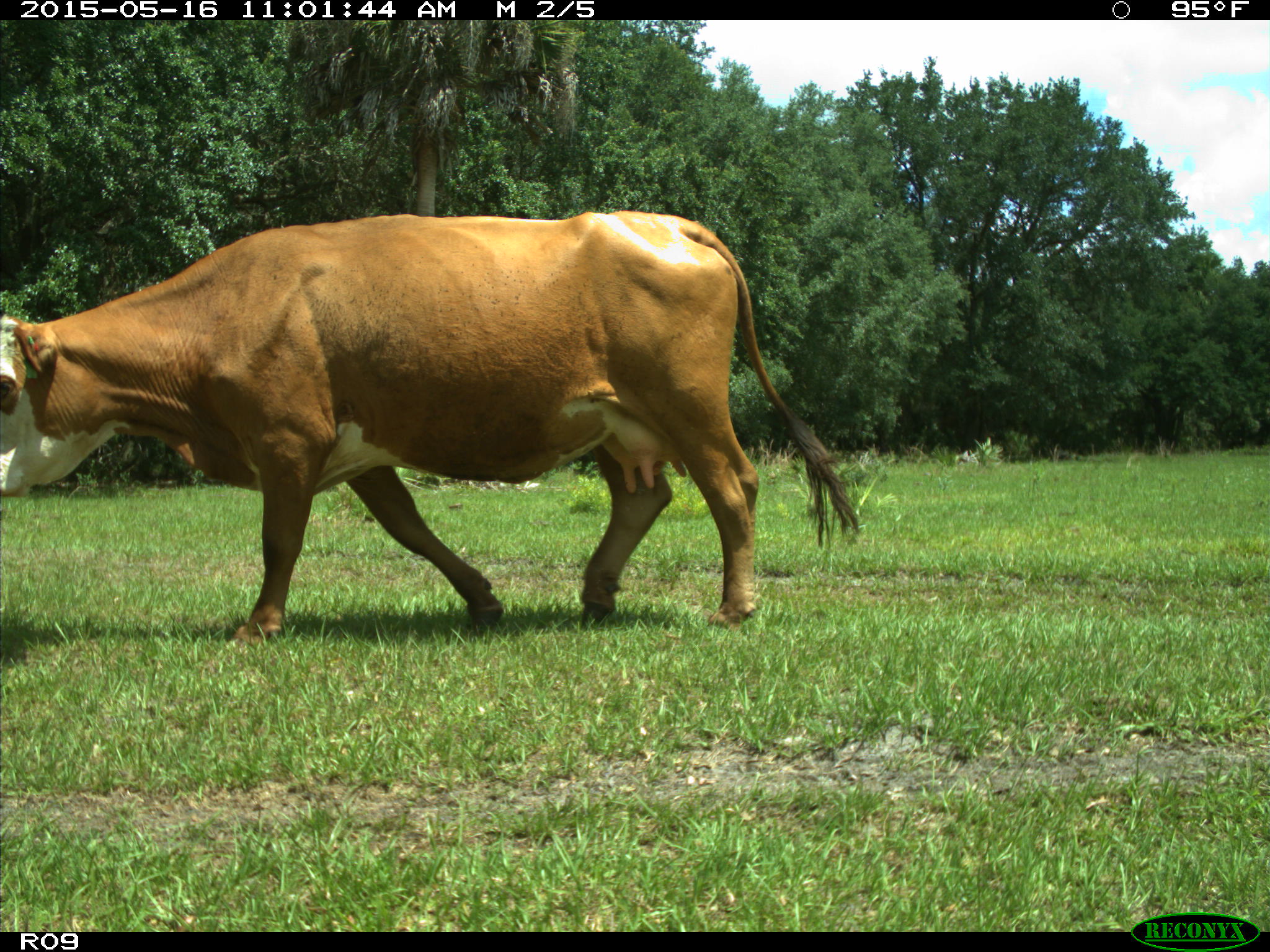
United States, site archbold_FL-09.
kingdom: Animalia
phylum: Chordata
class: Mammalia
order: Artiodactyla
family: Bovidae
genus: Bos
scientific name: Bos taurus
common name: domestic cow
Bos taurus (domestic cow).